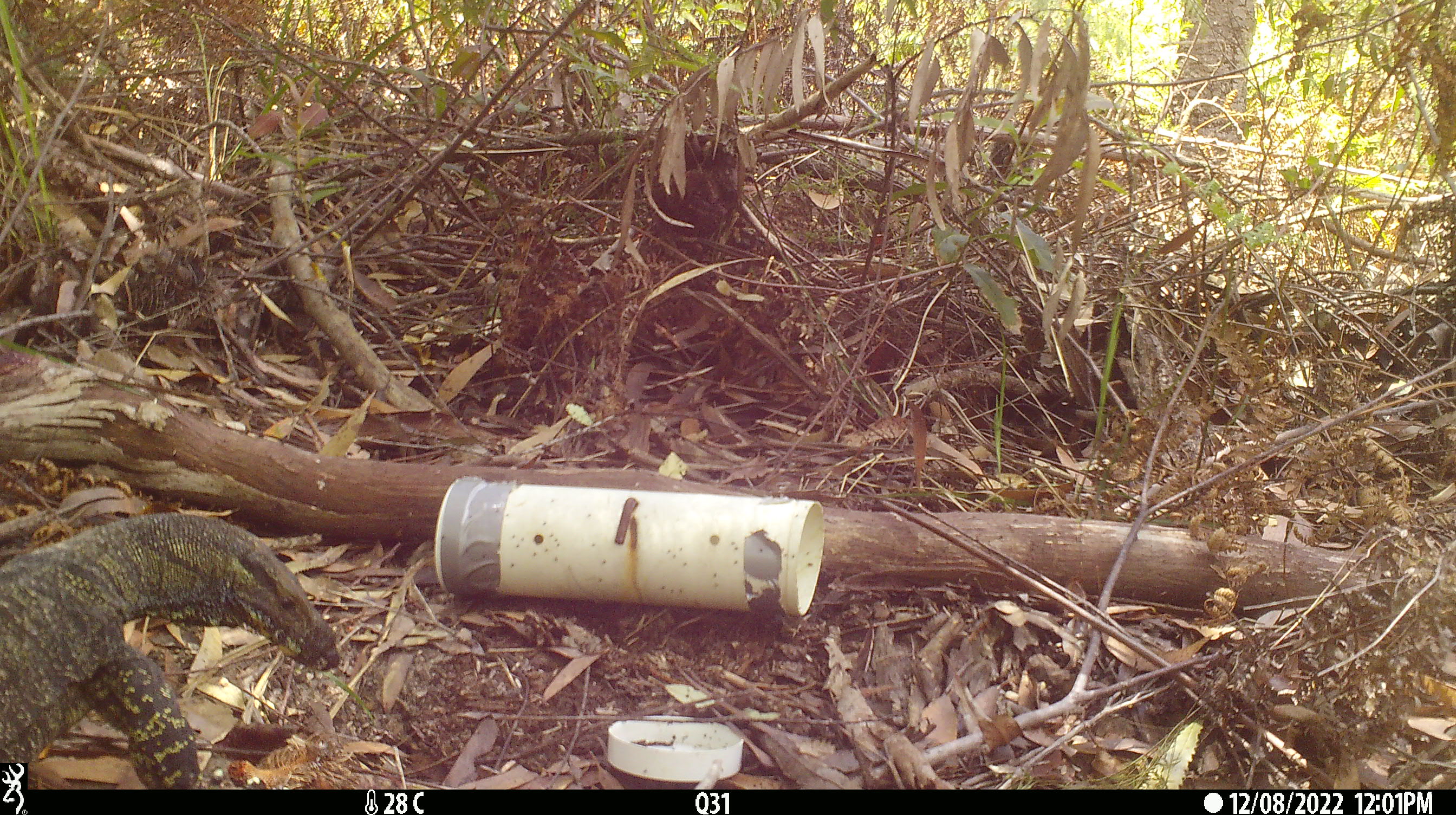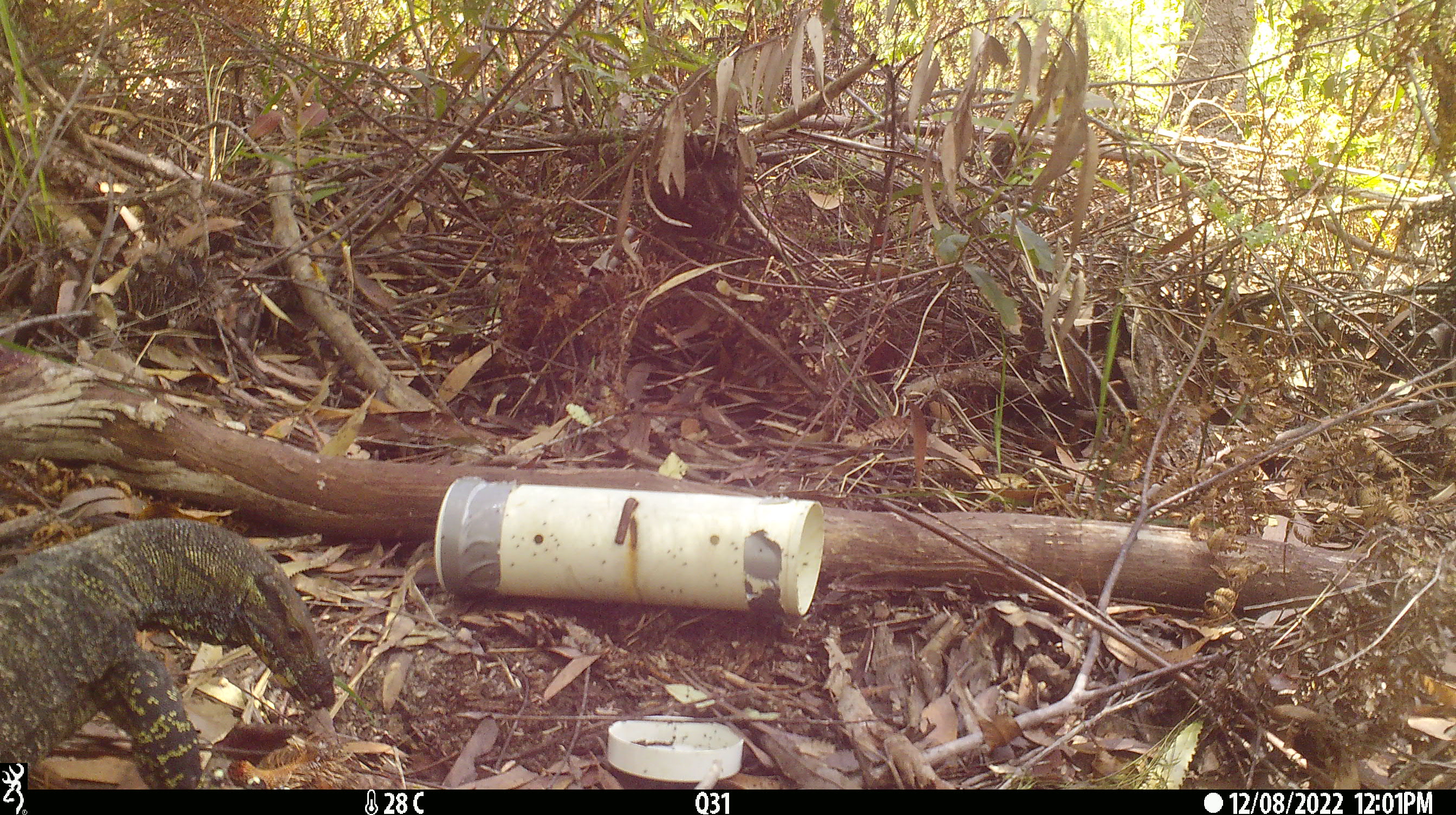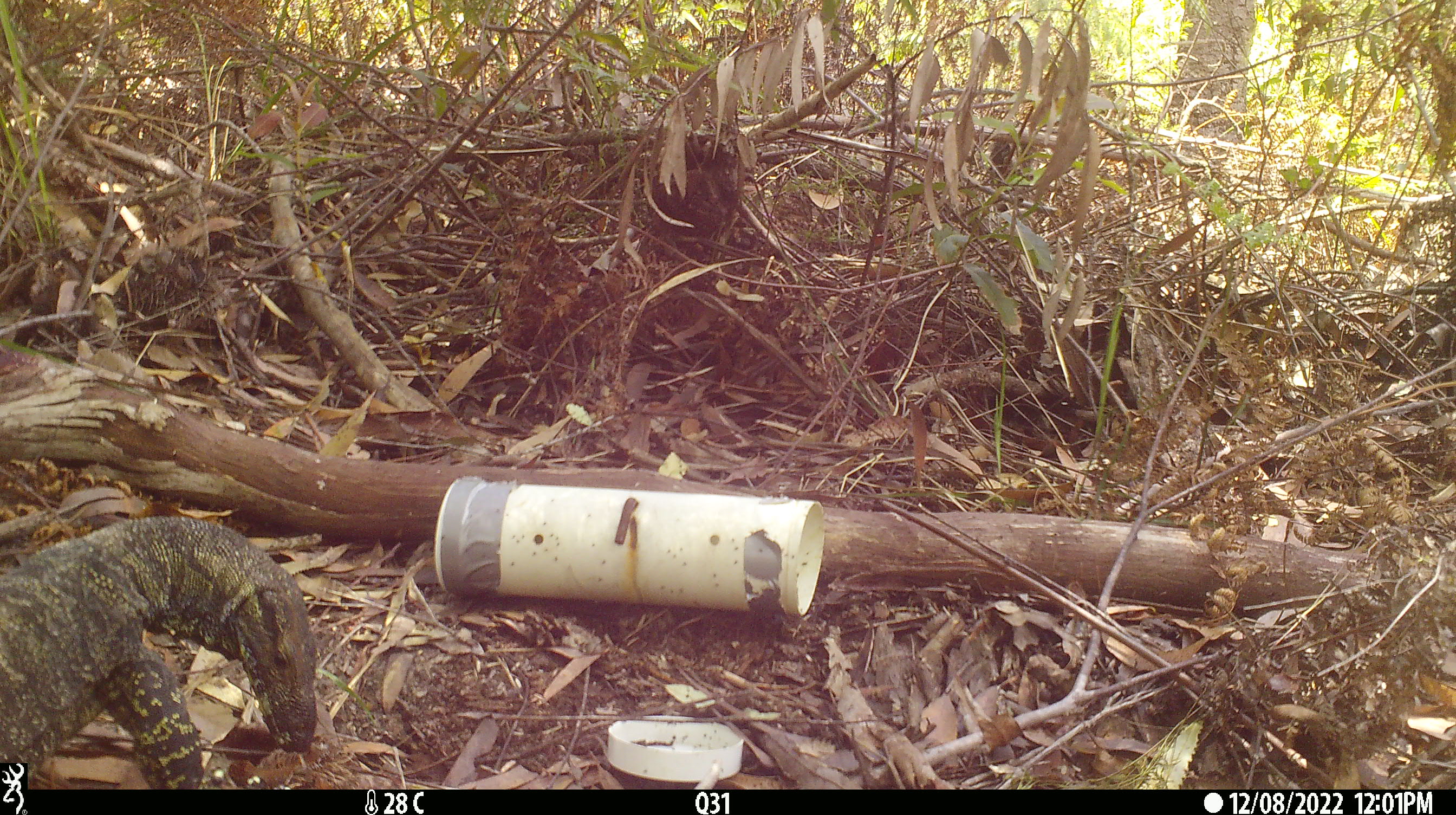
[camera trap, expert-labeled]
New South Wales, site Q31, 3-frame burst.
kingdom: Animalia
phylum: Chordata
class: Reptilia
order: Squamata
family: Varanidae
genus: Varanus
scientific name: Varanus varius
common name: lace monitor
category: goanna